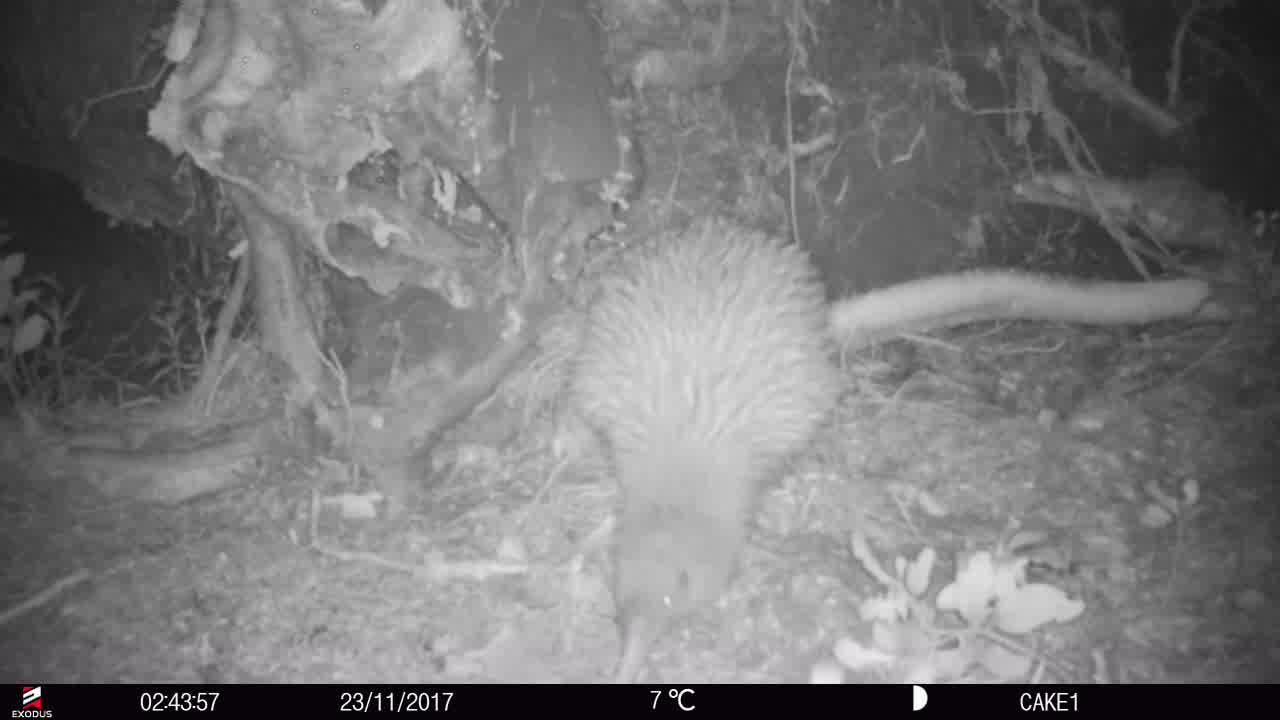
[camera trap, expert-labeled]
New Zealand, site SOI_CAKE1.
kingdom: Animalia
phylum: Chordata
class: Aves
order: Apterygiformes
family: Apterygidae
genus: Apteryx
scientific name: Apteryx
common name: kiwi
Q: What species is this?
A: Kiwi (Apteryx).